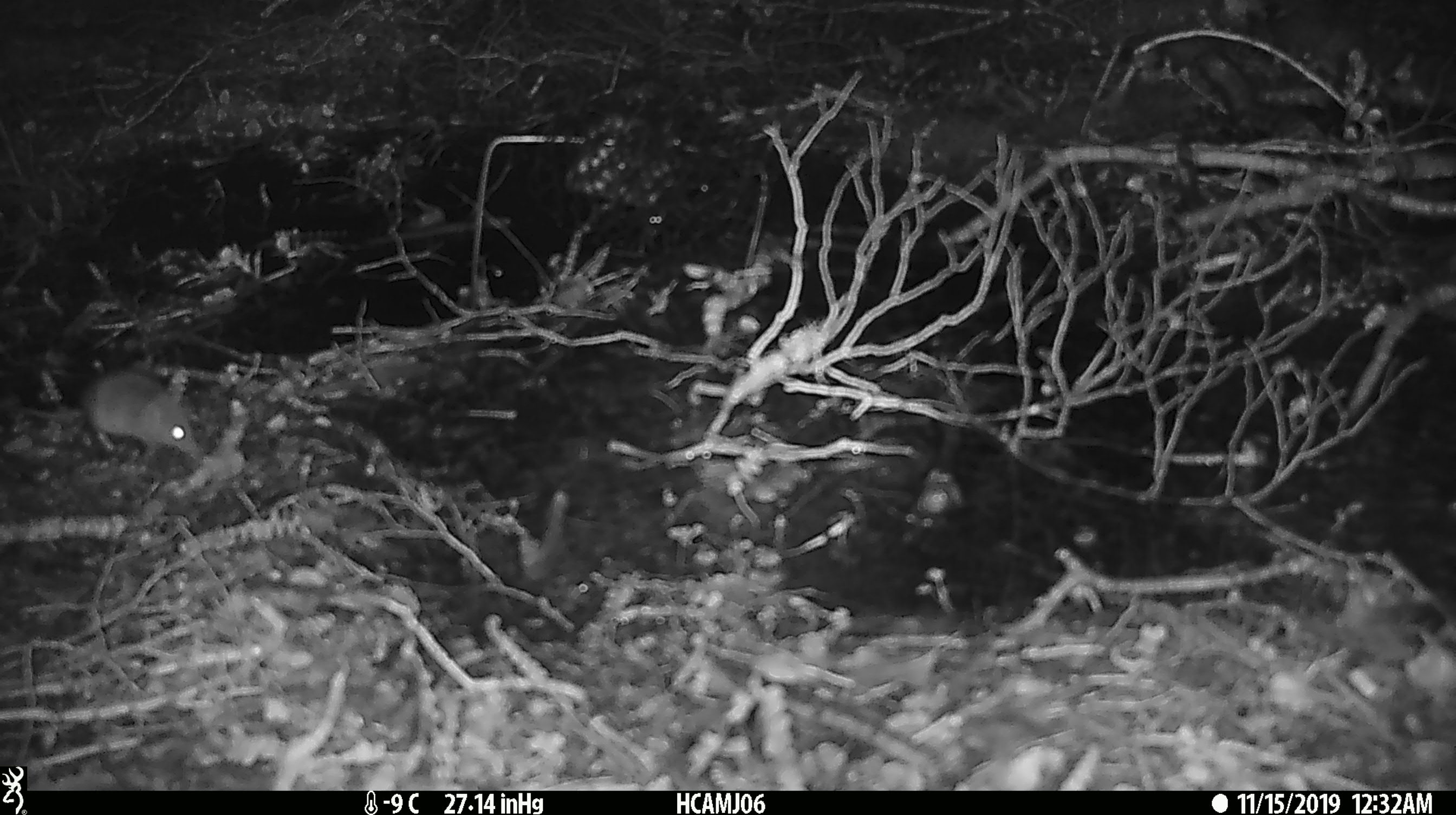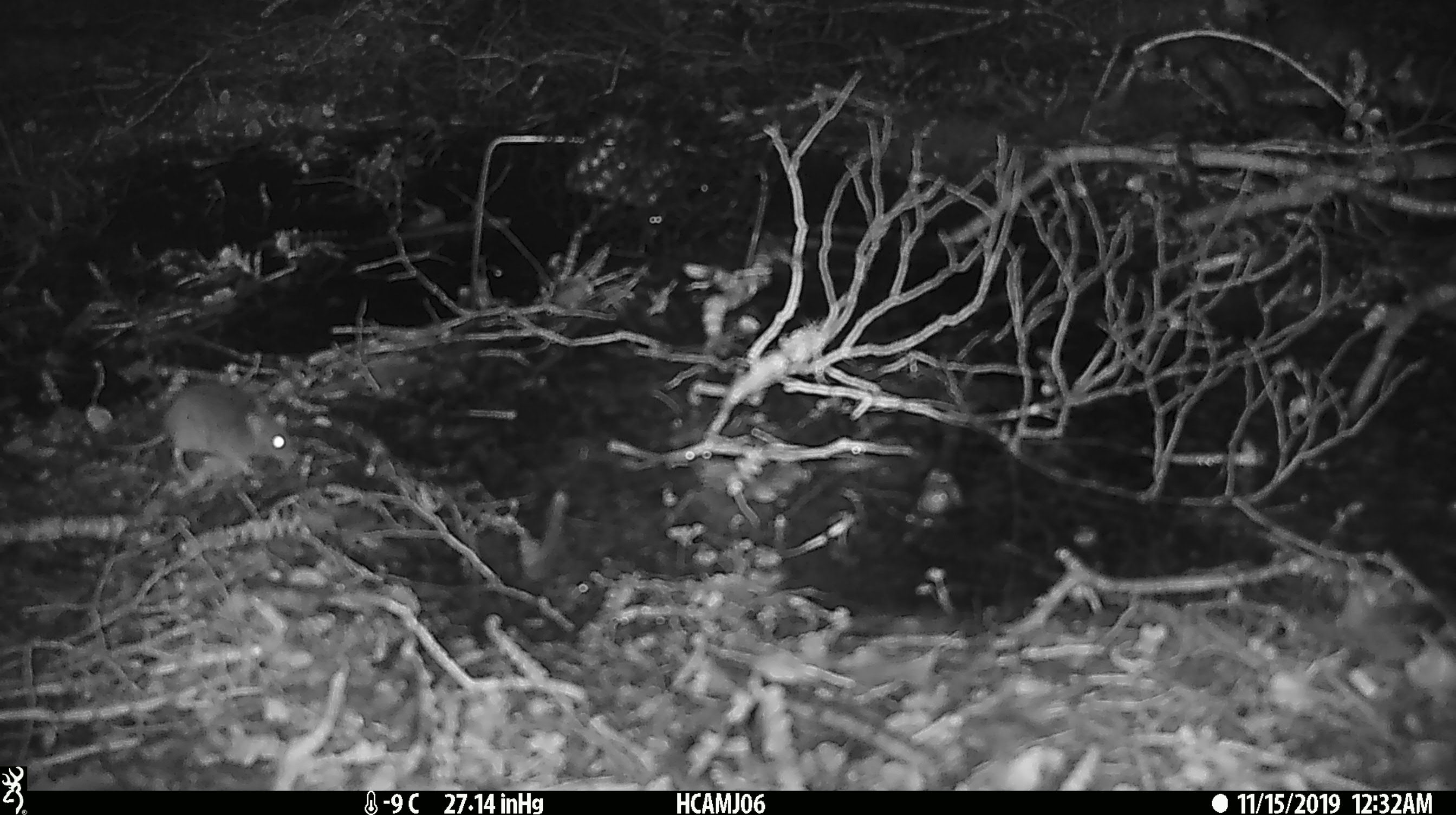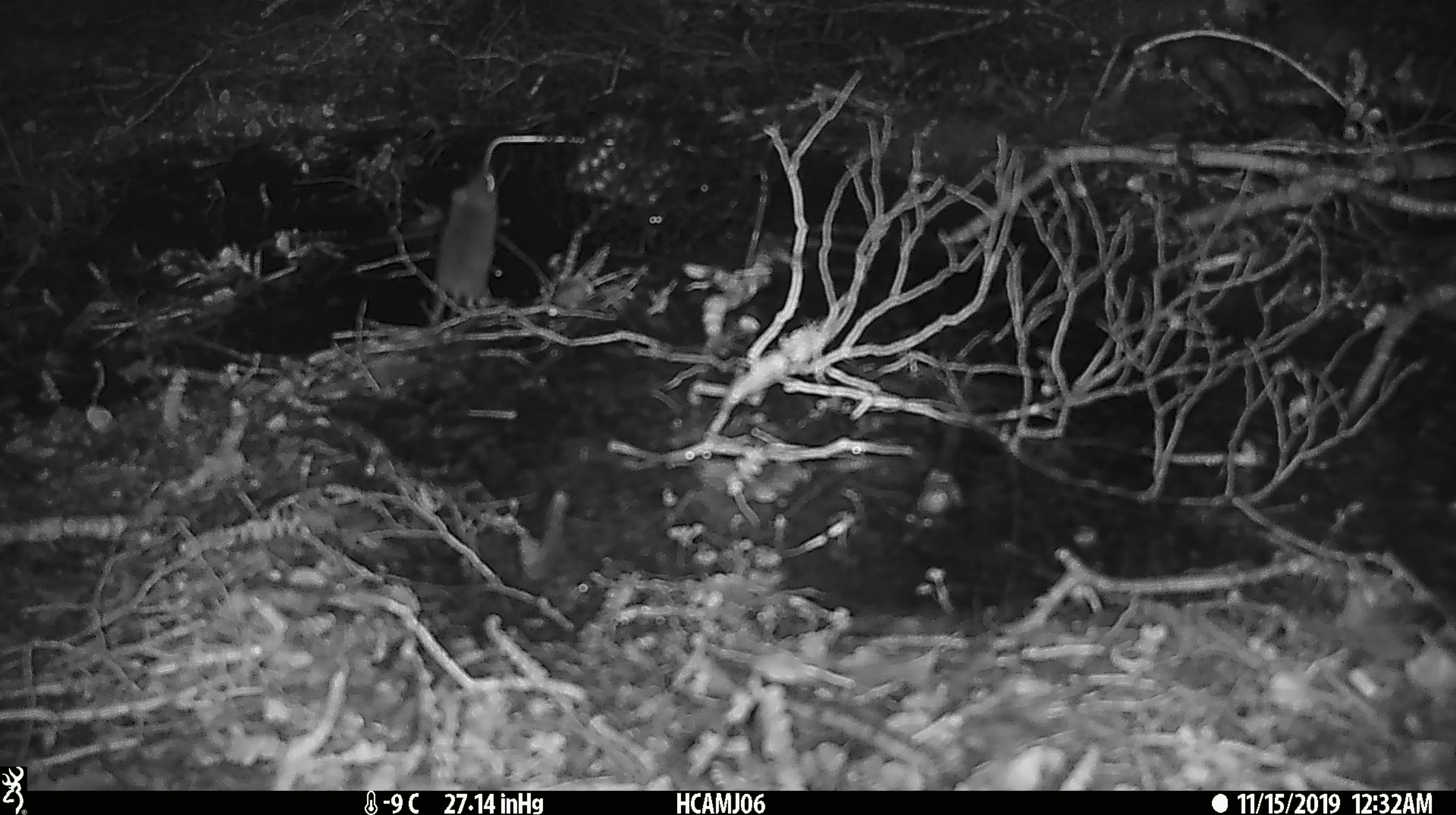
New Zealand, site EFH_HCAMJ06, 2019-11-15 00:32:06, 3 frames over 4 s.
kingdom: Animalia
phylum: Chordata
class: Mammalia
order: Rodentia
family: Muridae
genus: Mus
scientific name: Mus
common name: mouse